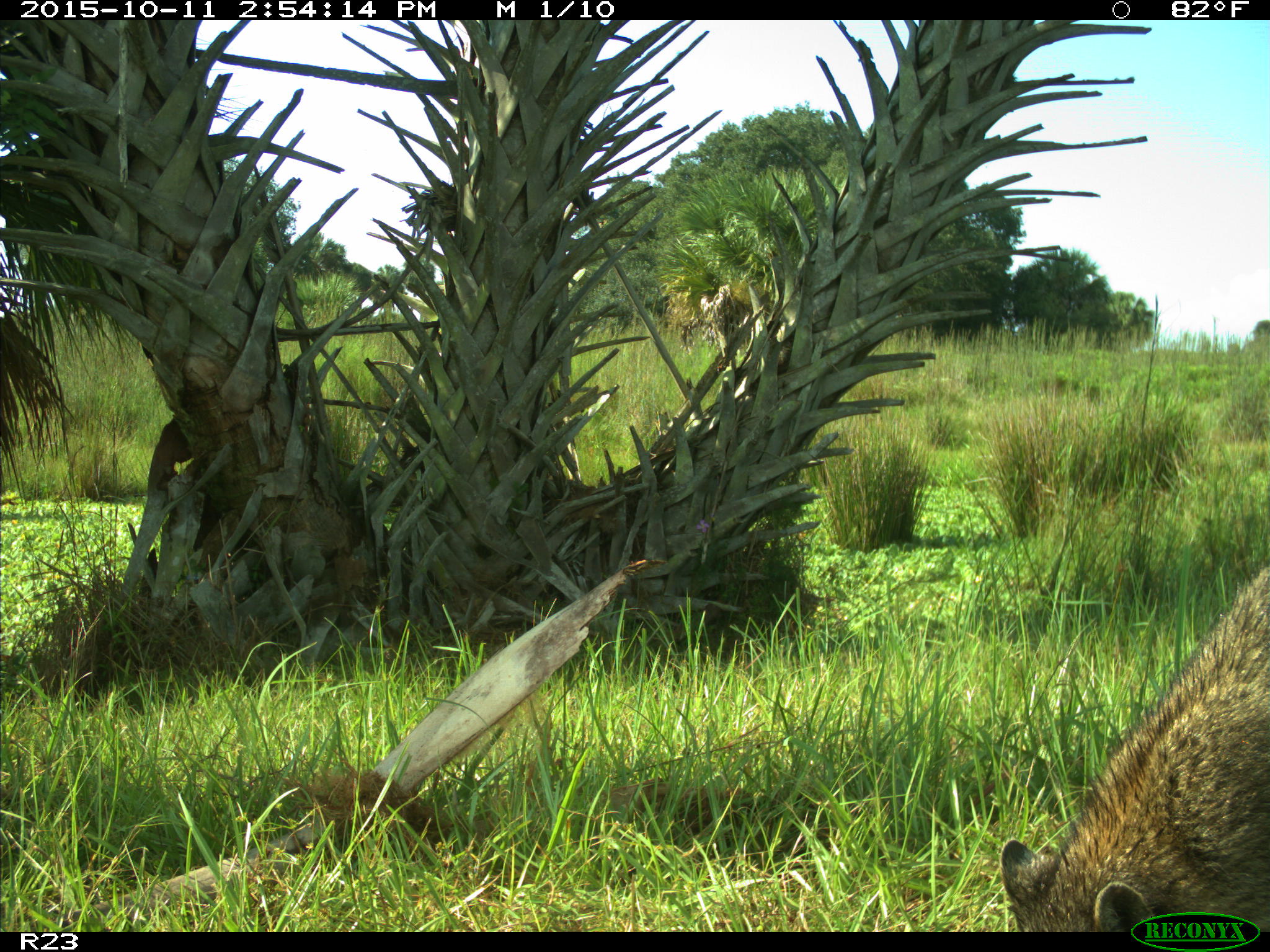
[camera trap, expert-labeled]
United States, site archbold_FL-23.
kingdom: Animalia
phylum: Chordata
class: Mammalia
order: Carnivora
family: Procyonidae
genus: Procyon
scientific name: Procyon lotor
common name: common raccoon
Procyon lotor (common raccoon).